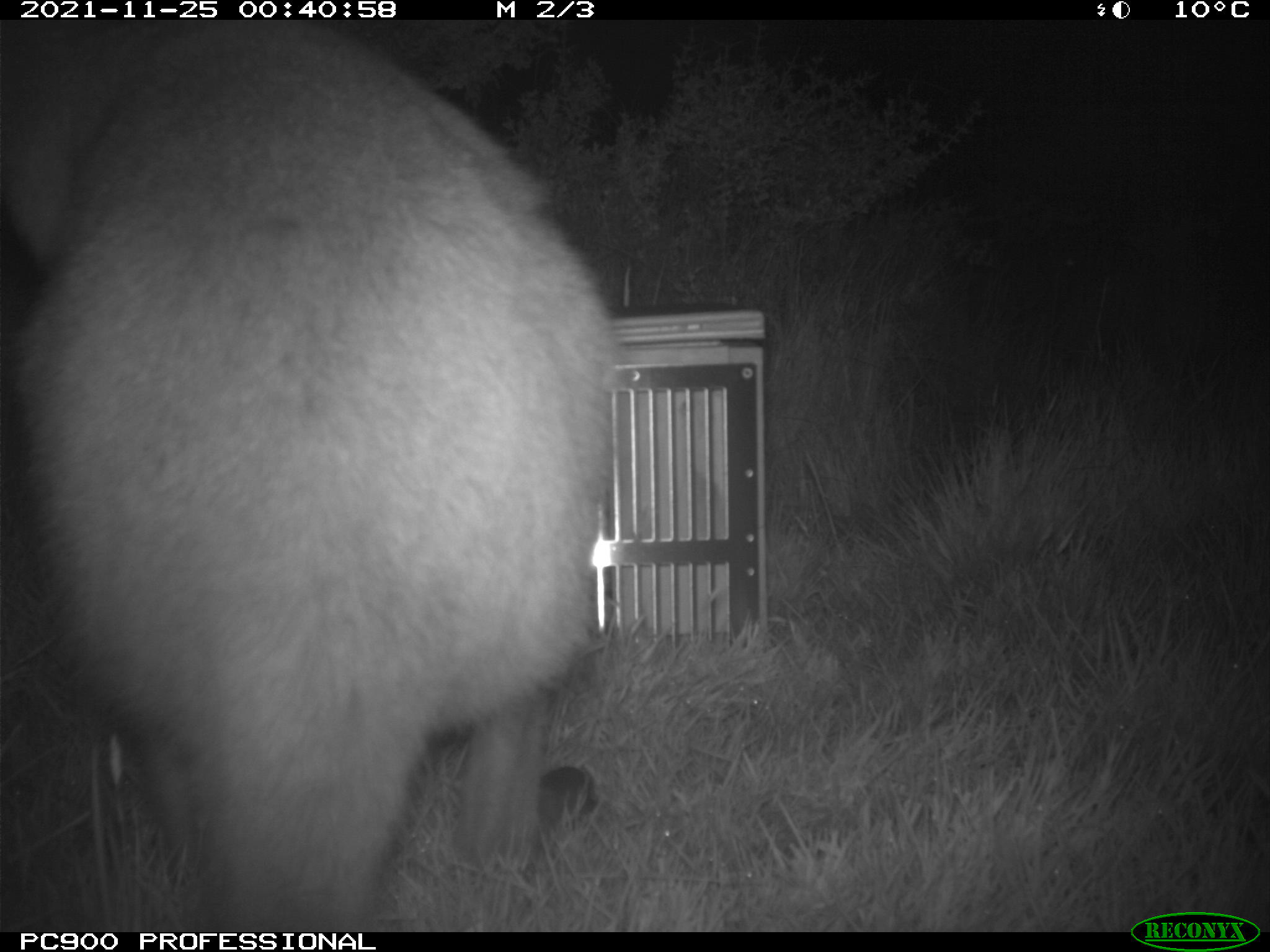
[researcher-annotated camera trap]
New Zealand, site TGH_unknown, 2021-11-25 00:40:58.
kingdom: Animalia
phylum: Chordata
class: Mammalia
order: Diprotodontia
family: Macropodidae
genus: Notamacropus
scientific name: Notamacropus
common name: wallaby